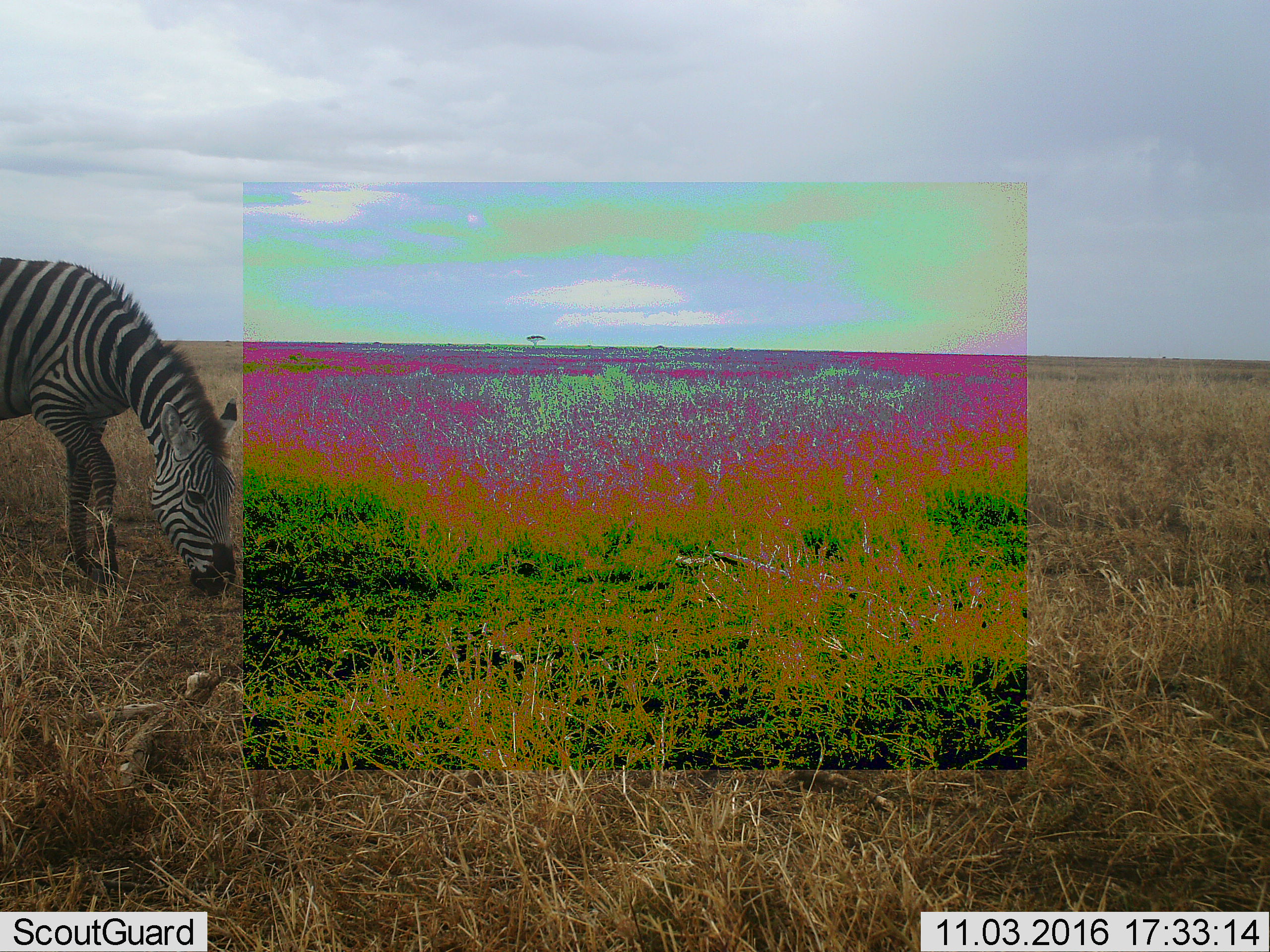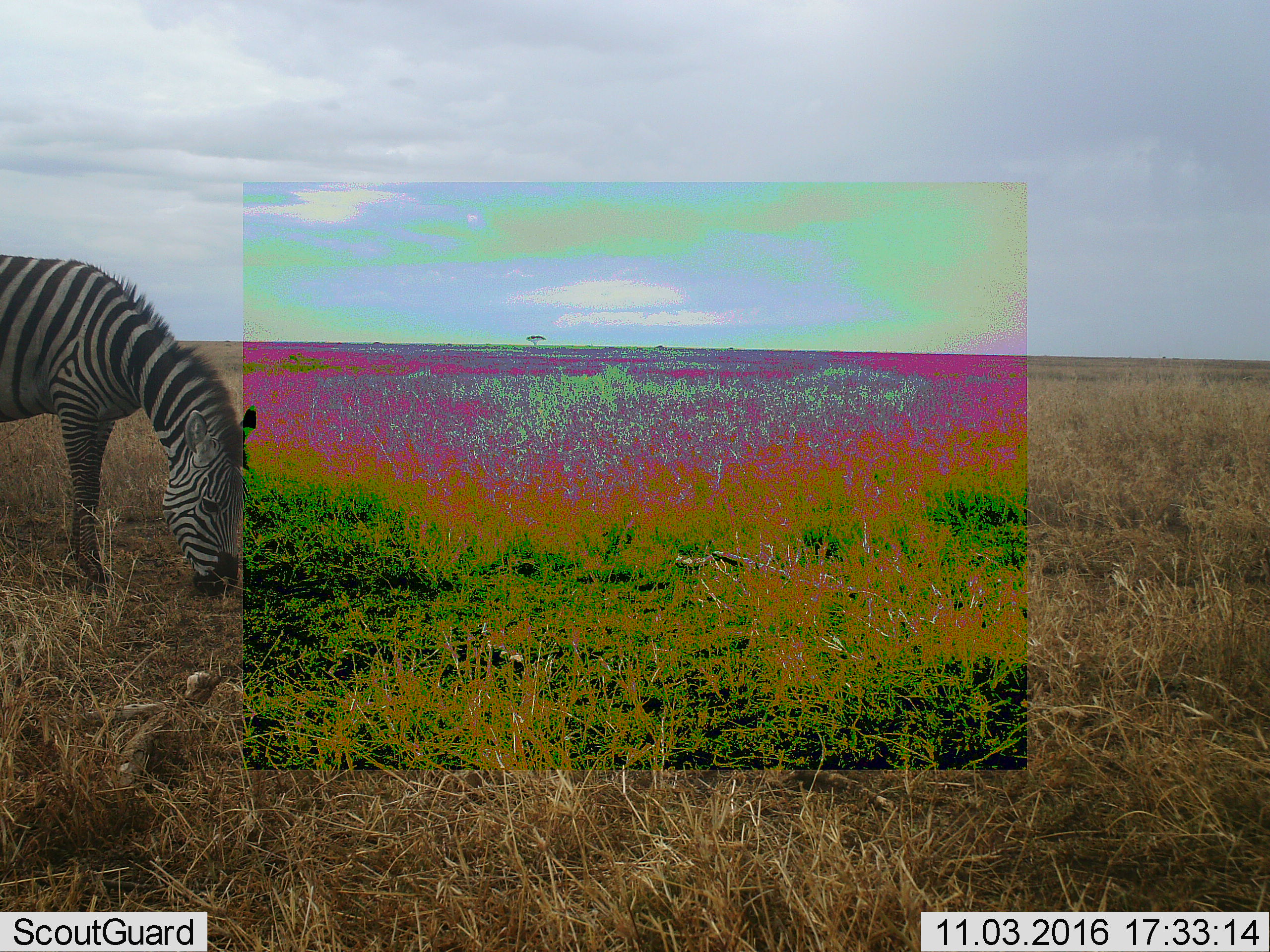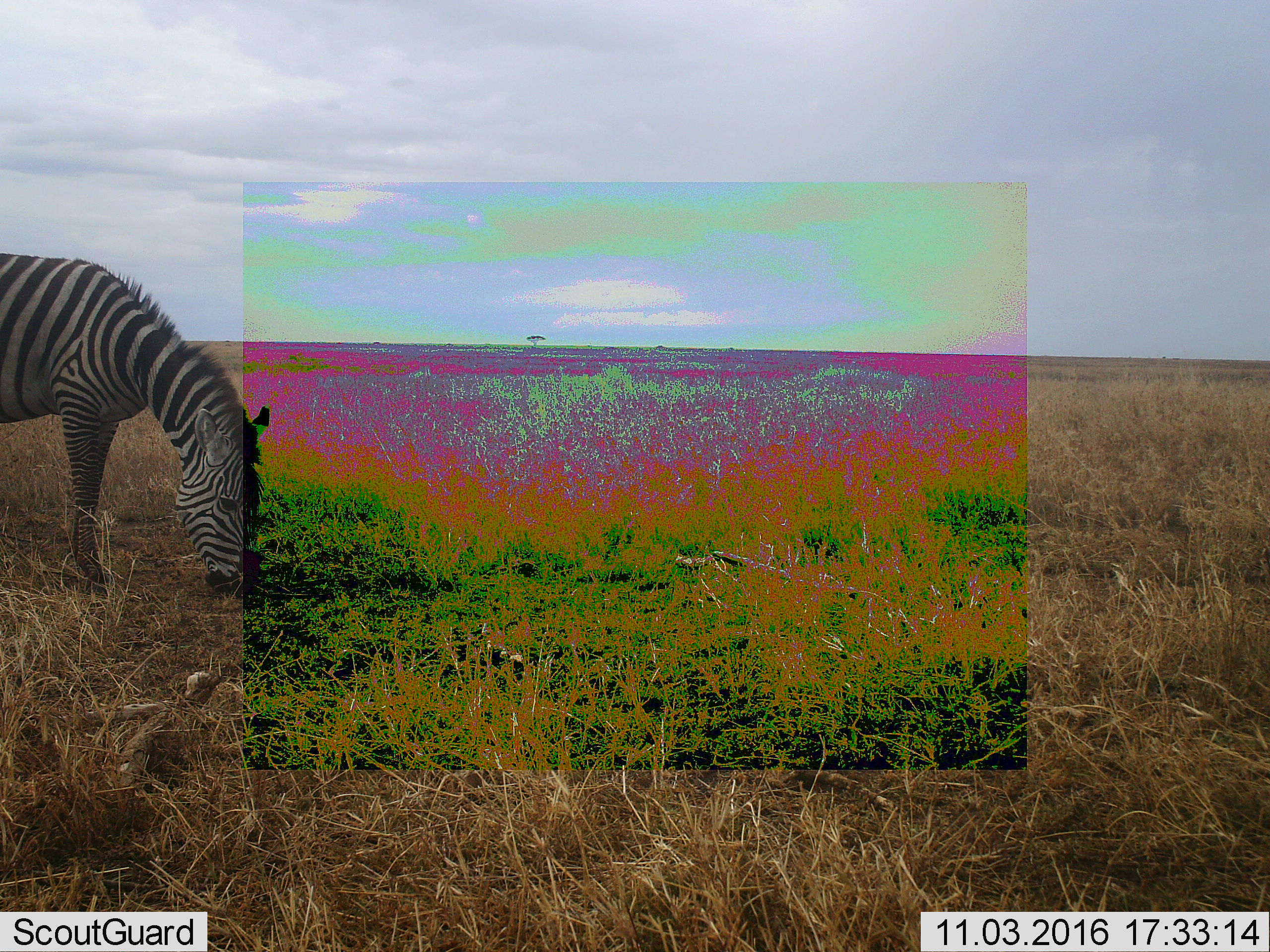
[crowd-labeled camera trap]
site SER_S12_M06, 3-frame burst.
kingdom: Animalia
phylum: Chordata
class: Mammalia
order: Perissodactyla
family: Equidae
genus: Equus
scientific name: Equus quagga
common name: plains zebra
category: zebraplains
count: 1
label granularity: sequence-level